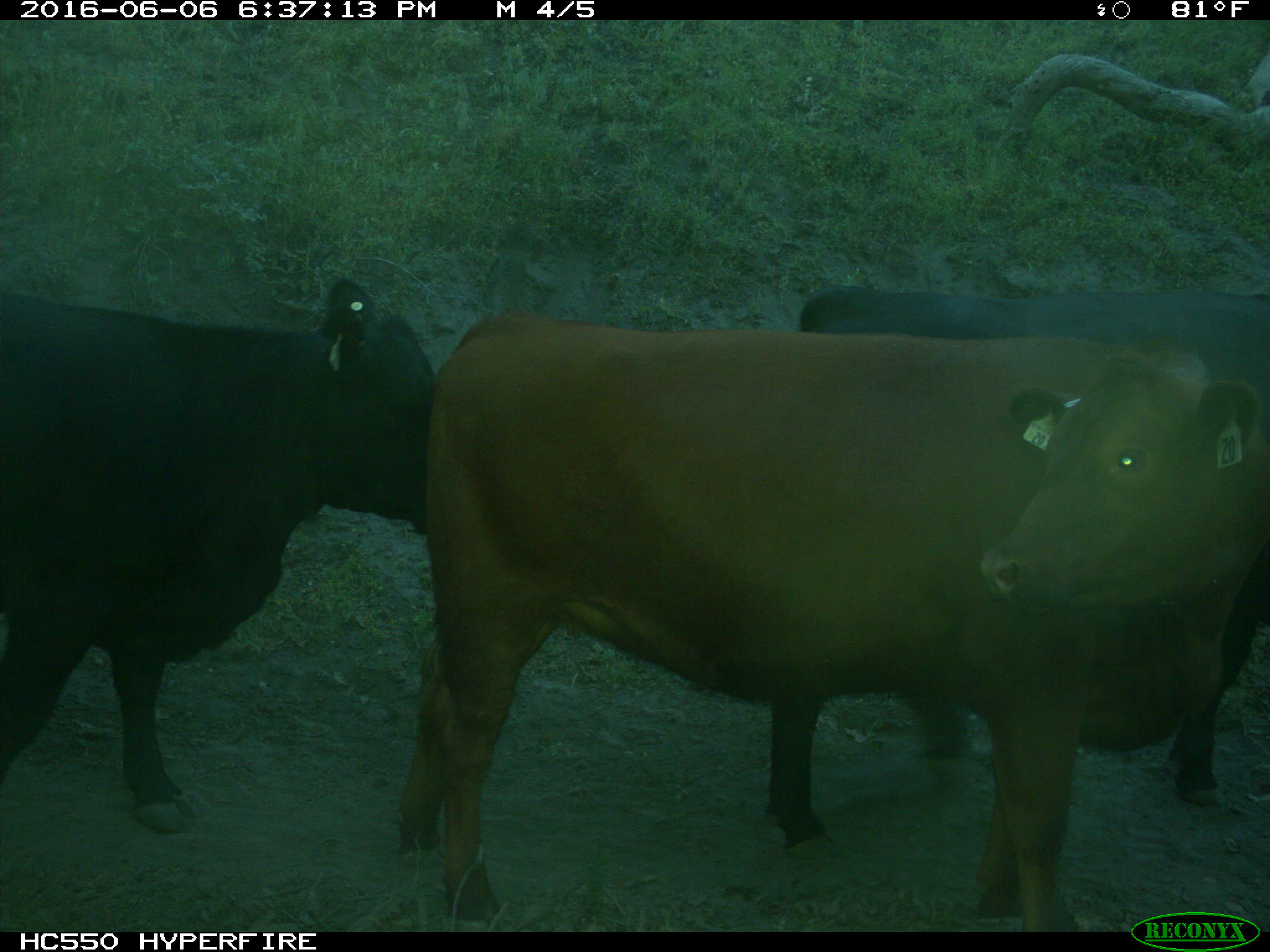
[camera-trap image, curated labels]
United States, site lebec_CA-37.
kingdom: Animalia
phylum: Chordata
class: Mammalia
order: Artiodactyla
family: Bovidae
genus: Bos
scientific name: Bos taurus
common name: domestic cow